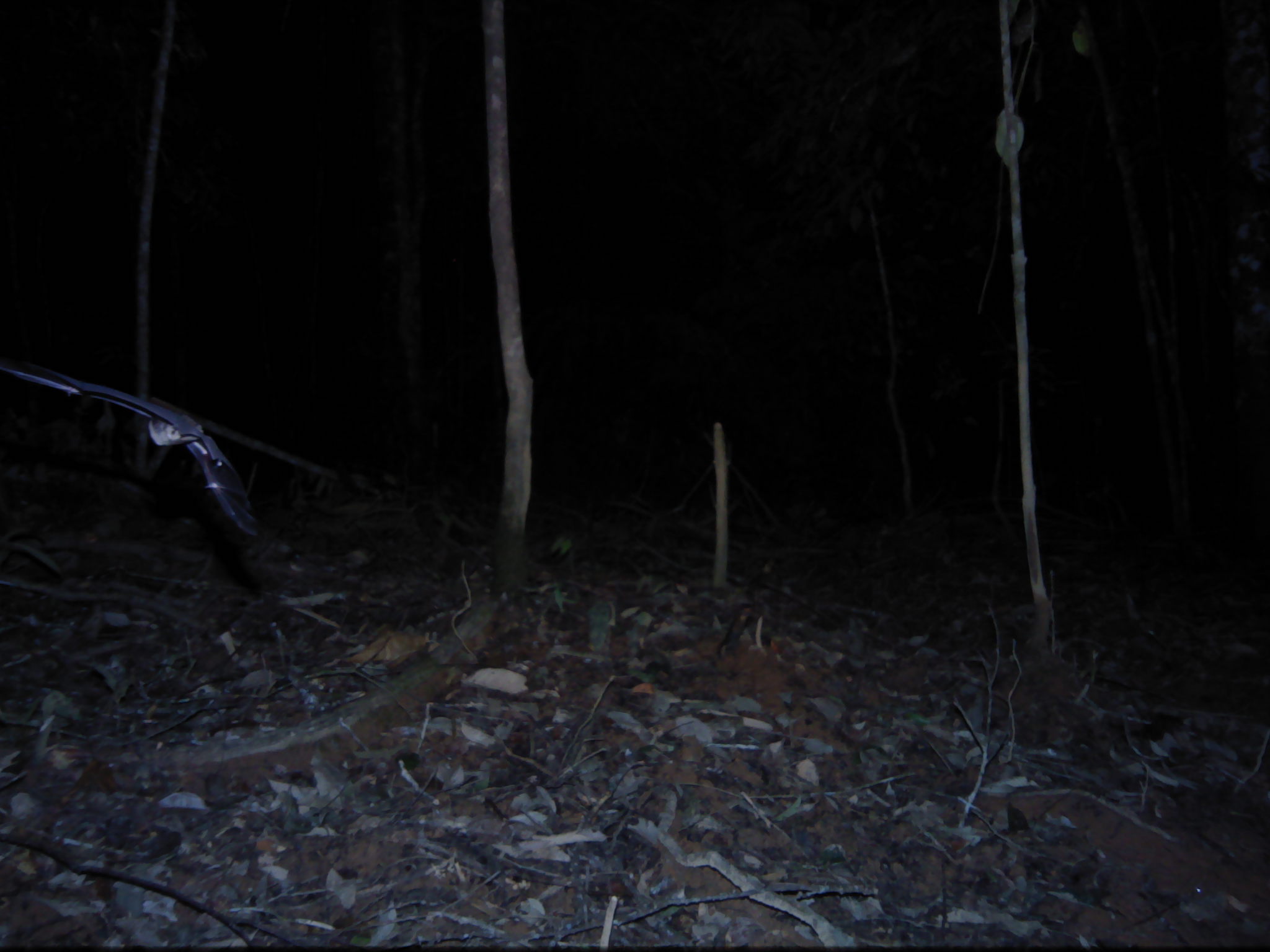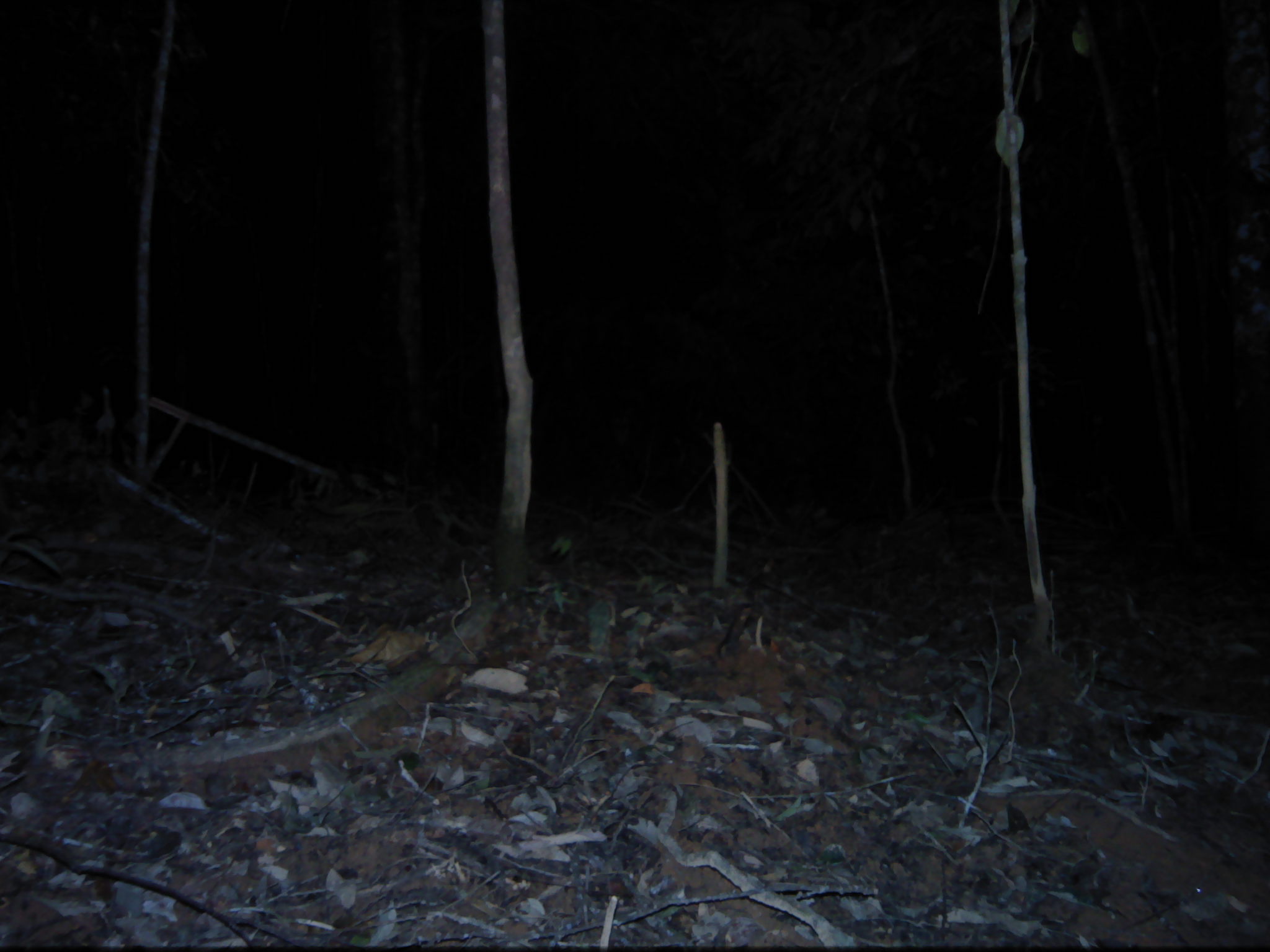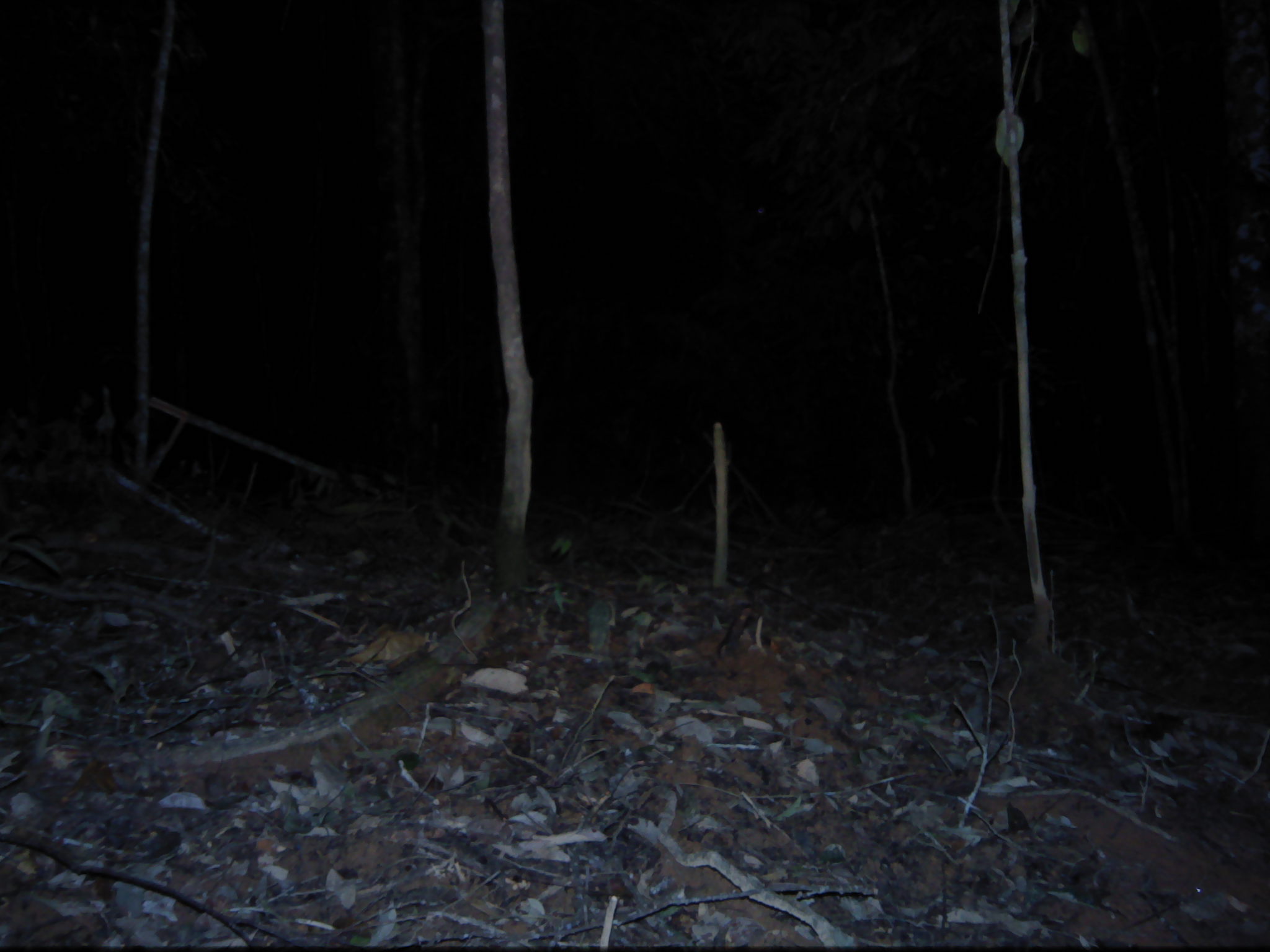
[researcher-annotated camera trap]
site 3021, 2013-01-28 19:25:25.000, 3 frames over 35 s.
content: unidentified animal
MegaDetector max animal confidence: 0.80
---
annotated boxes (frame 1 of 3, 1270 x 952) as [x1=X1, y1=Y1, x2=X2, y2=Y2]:
unknown: [x1=0, y1=356, x2=259, y2=538]